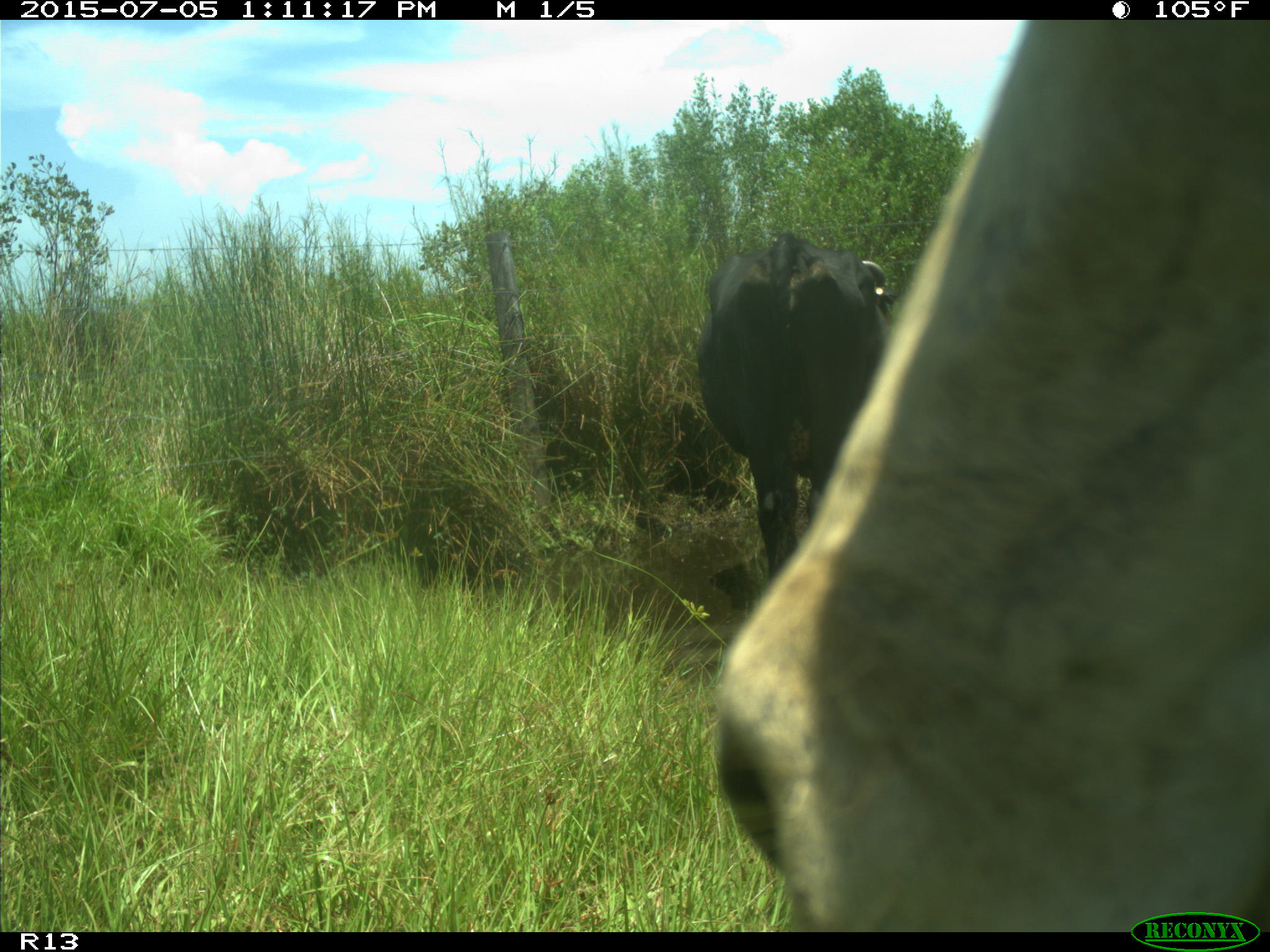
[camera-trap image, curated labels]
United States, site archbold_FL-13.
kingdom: Animalia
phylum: Chordata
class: Mammalia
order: Artiodactyla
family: Bovidae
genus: Bos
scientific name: Bos taurus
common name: domestic cow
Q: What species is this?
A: Bos taurus (domestic cow).